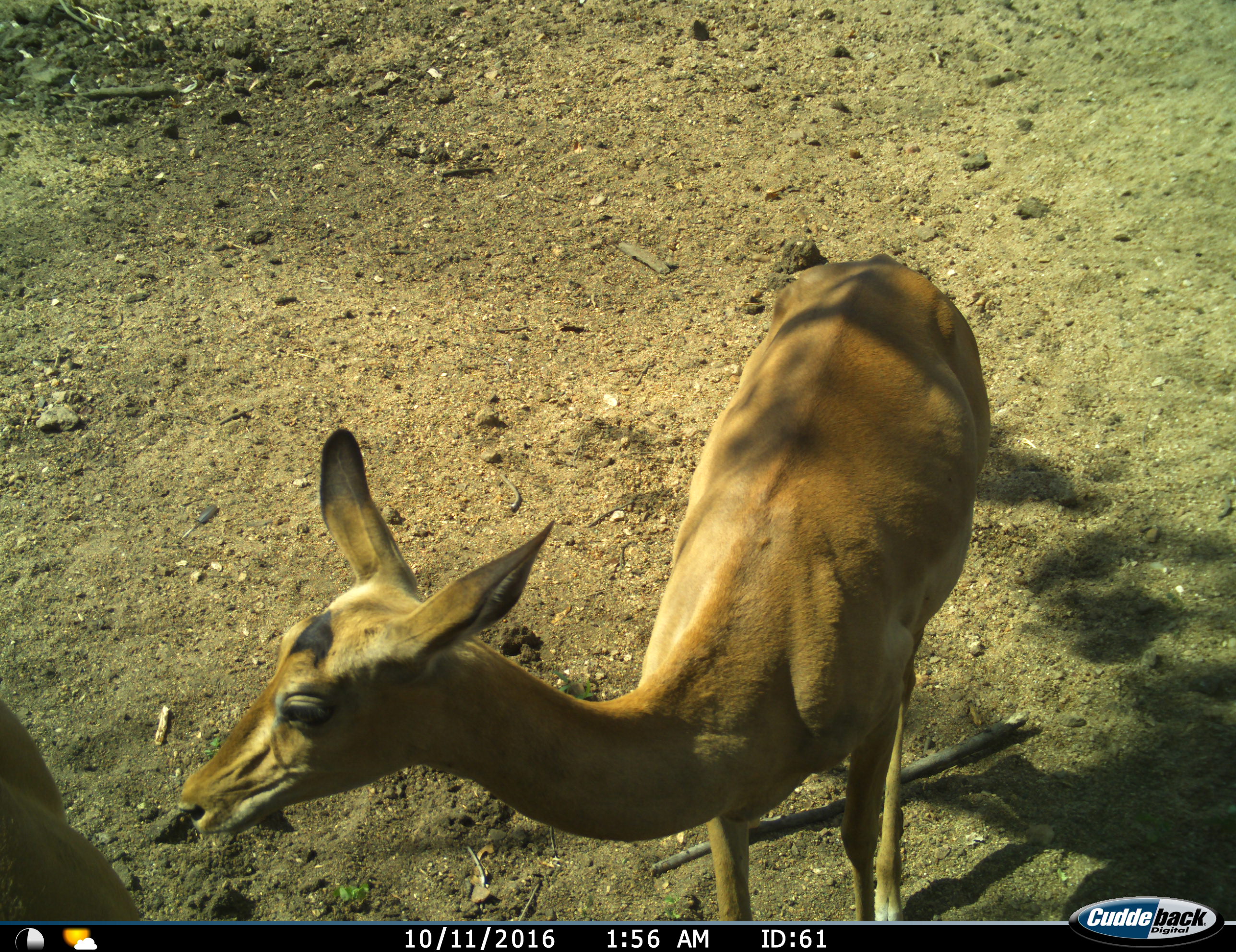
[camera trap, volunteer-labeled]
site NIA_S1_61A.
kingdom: Animalia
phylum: Chordata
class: Mammalia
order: Artiodactyla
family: Bovidae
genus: Aepyceros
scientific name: Aepyceros melampus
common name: impala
Impala (Aepyceros melampus), count 2. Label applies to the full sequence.